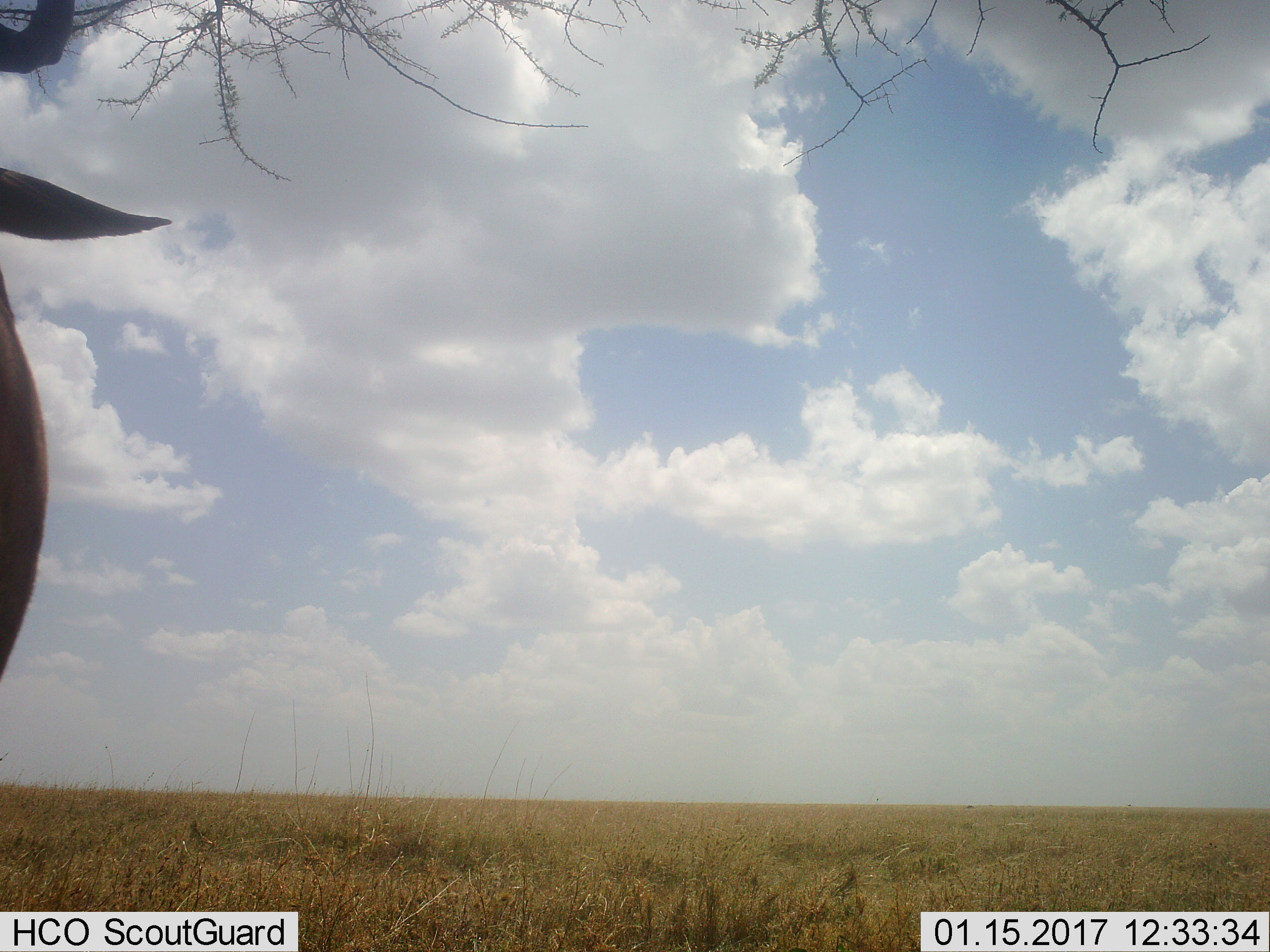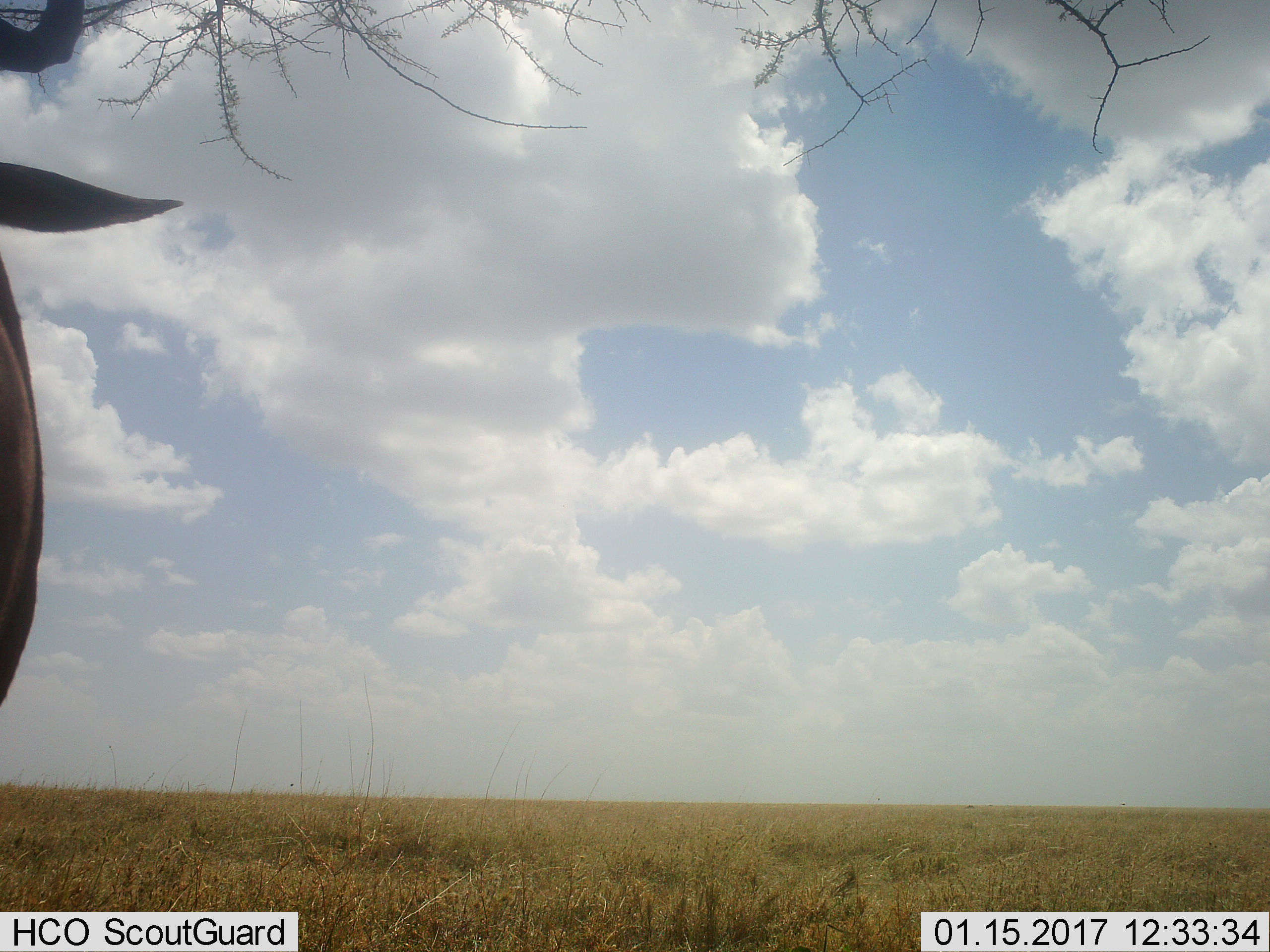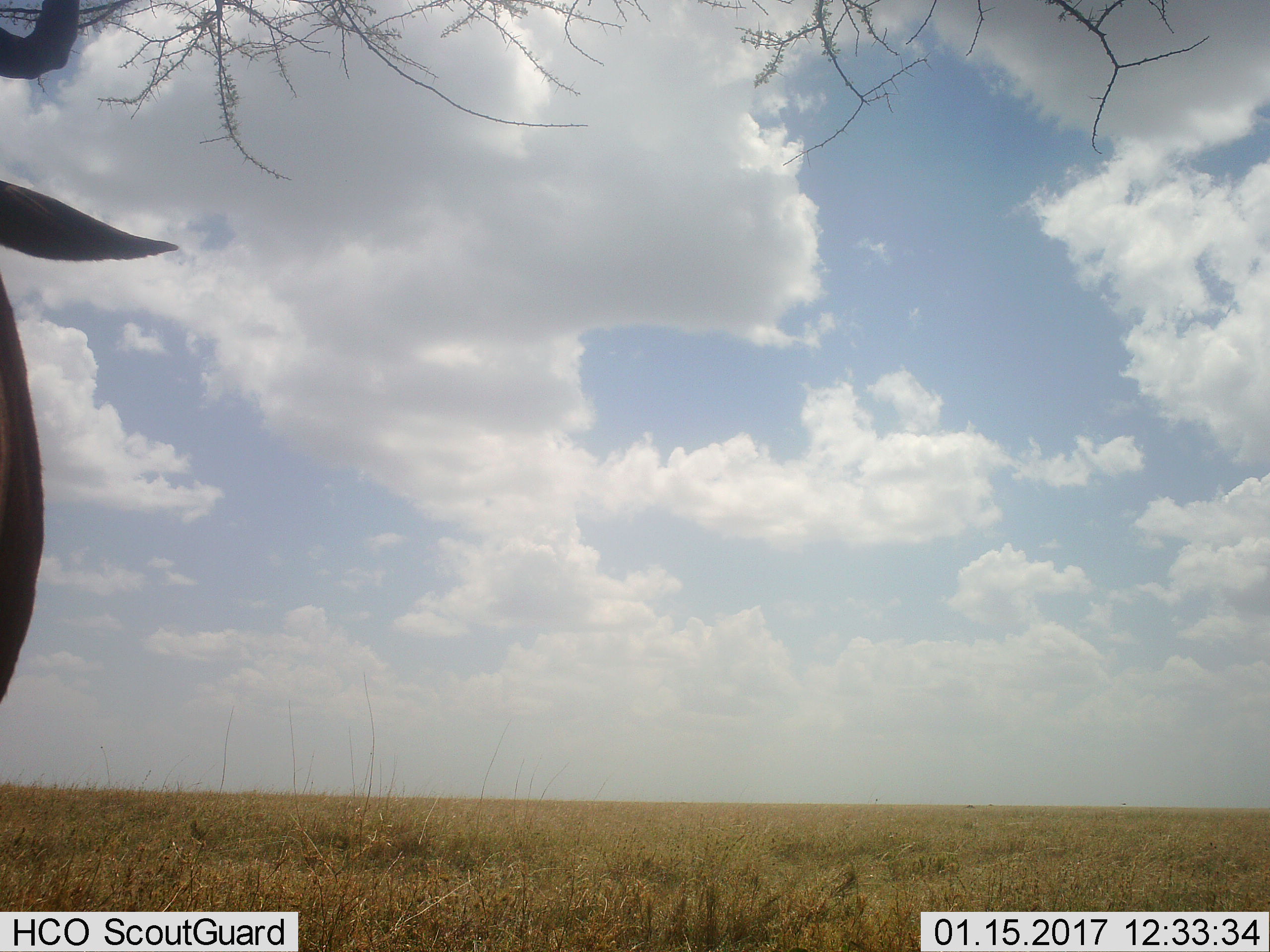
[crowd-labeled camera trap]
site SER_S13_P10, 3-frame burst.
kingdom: Animalia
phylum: Chordata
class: Mammalia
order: Artiodactyla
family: Bovidae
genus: Alcelaphus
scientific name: Alcelaphus buselaphus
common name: hartebeest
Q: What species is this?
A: Hartebeest (Alcelaphus buselaphus).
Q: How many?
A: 1.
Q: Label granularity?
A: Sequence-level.